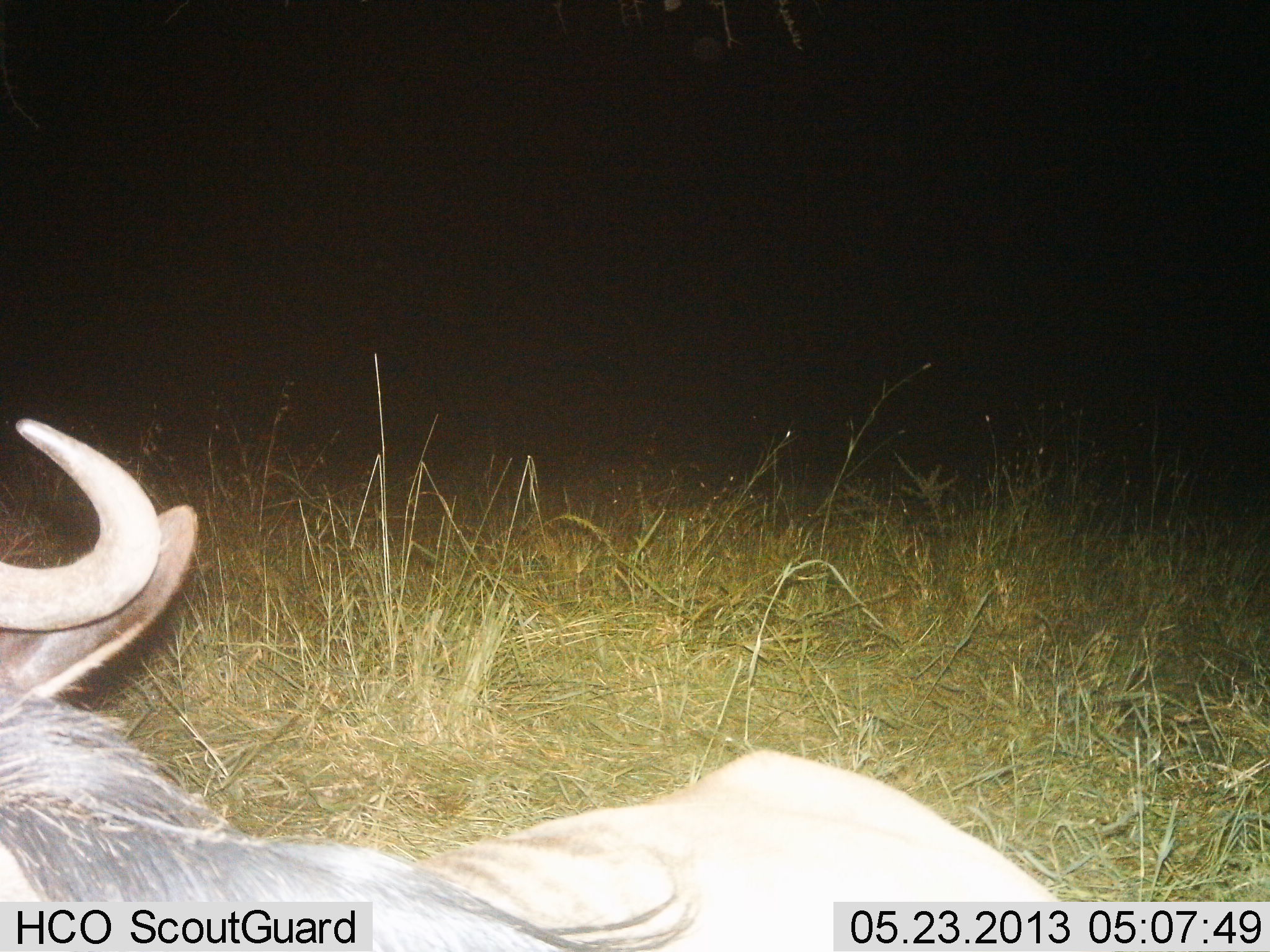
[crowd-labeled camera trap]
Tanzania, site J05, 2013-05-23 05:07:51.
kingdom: Animalia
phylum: Chordata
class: Mammalia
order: Artiodactyla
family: Bovidae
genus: Connochaetes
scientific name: Connochaetes taurinus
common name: blue wildebeest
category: wildebeest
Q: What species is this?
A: Wildebeest (blue wildebeest) (Connochaetes taurinus).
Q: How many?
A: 1.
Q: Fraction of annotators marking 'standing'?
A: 33%.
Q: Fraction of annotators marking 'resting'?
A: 56%.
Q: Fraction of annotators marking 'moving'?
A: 11%.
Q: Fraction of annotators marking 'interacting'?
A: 0%.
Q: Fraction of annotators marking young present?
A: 0%.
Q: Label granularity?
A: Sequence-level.